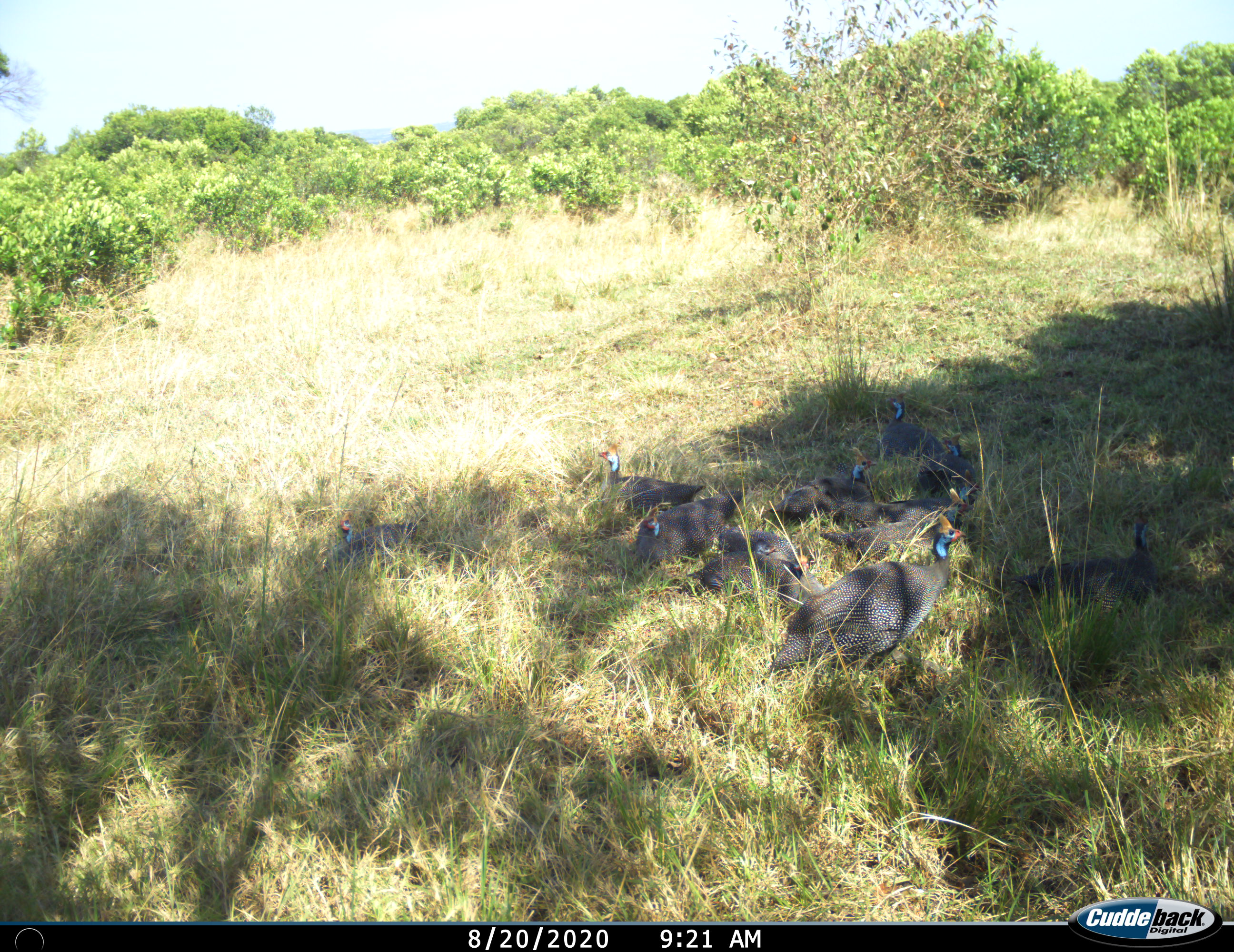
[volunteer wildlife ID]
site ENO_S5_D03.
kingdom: Animalia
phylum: Chordata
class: Aves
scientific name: Aves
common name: bird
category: birdother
Birdother (bird) (Aves), count 11-50. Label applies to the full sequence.